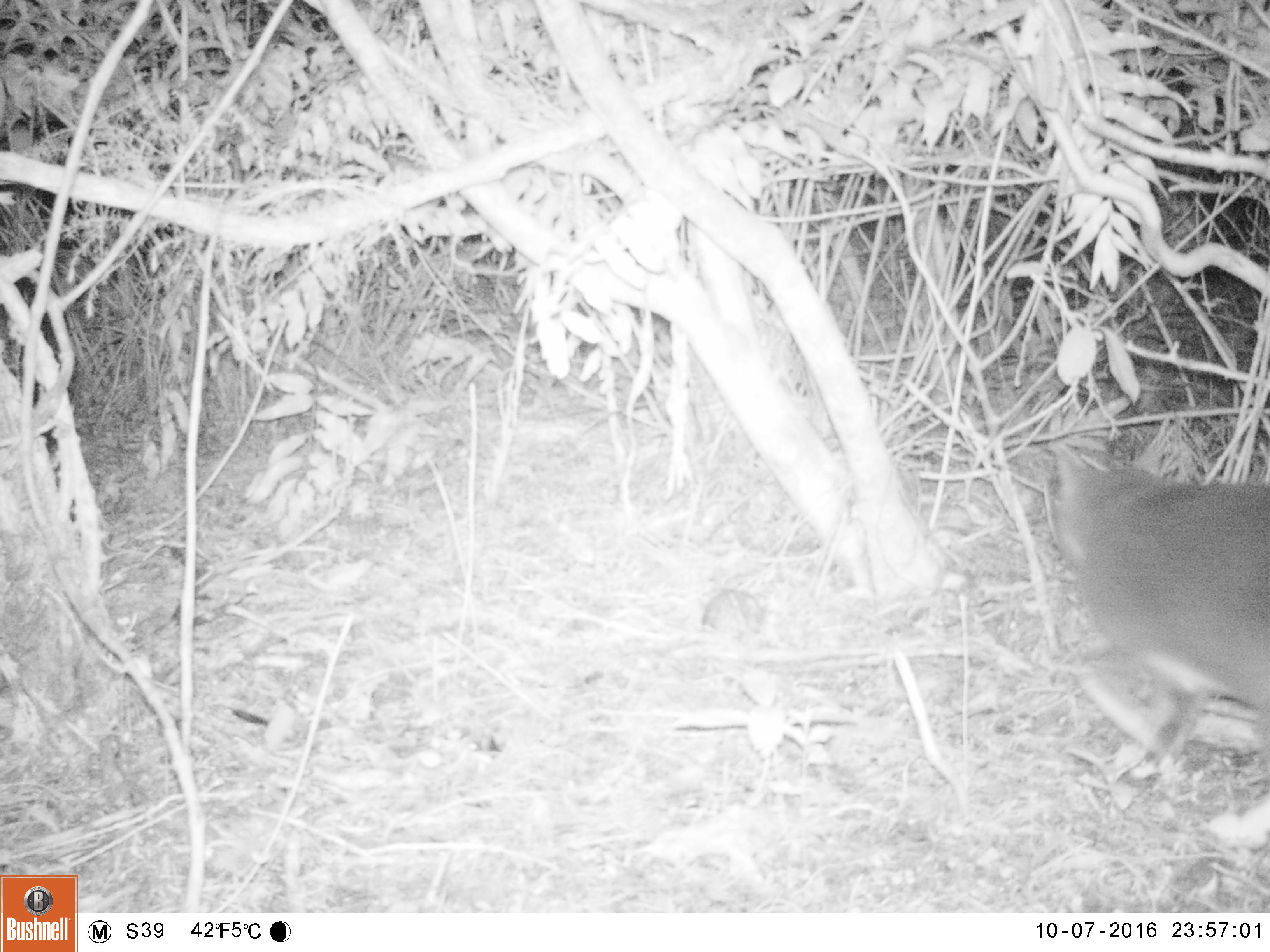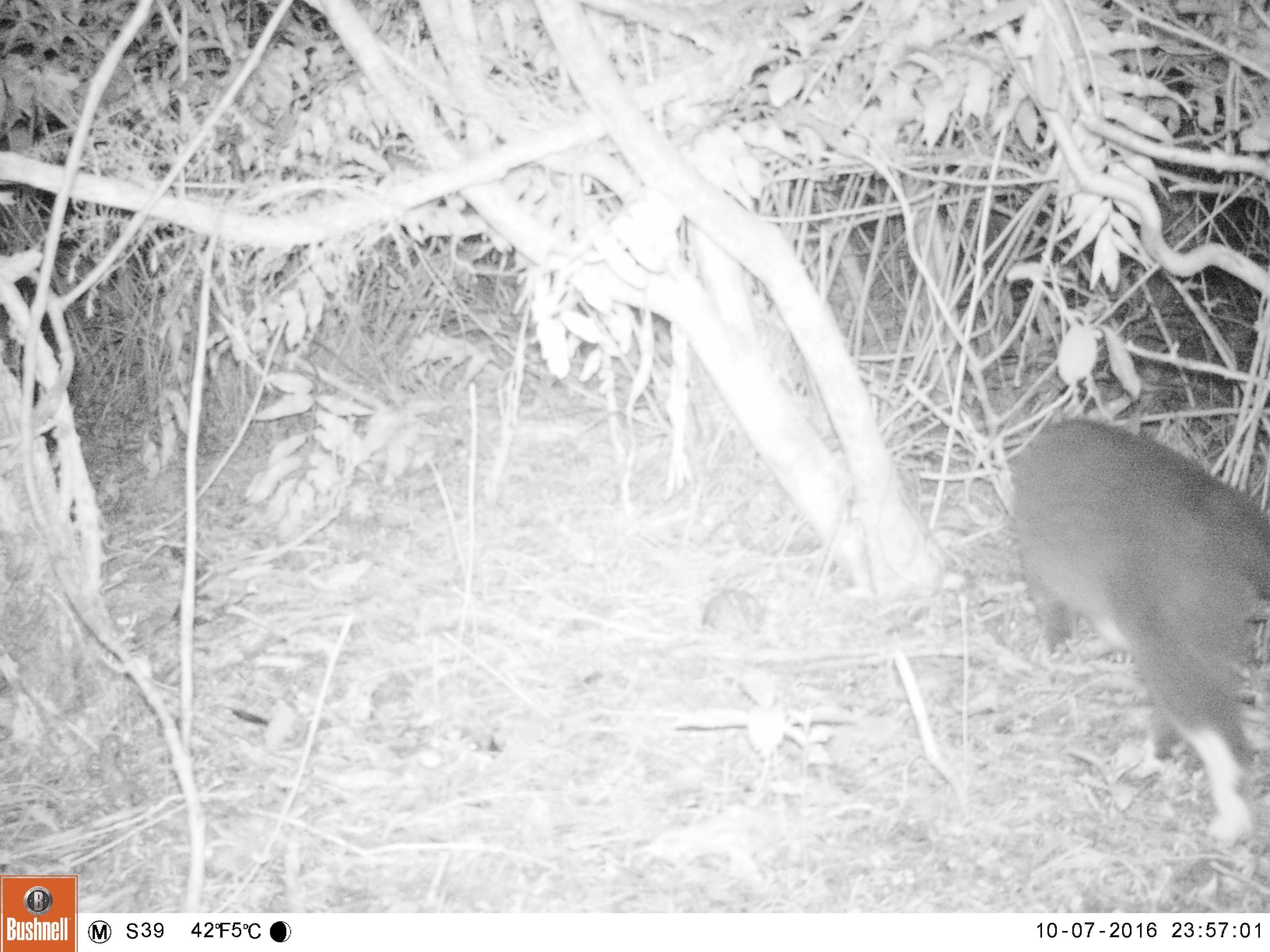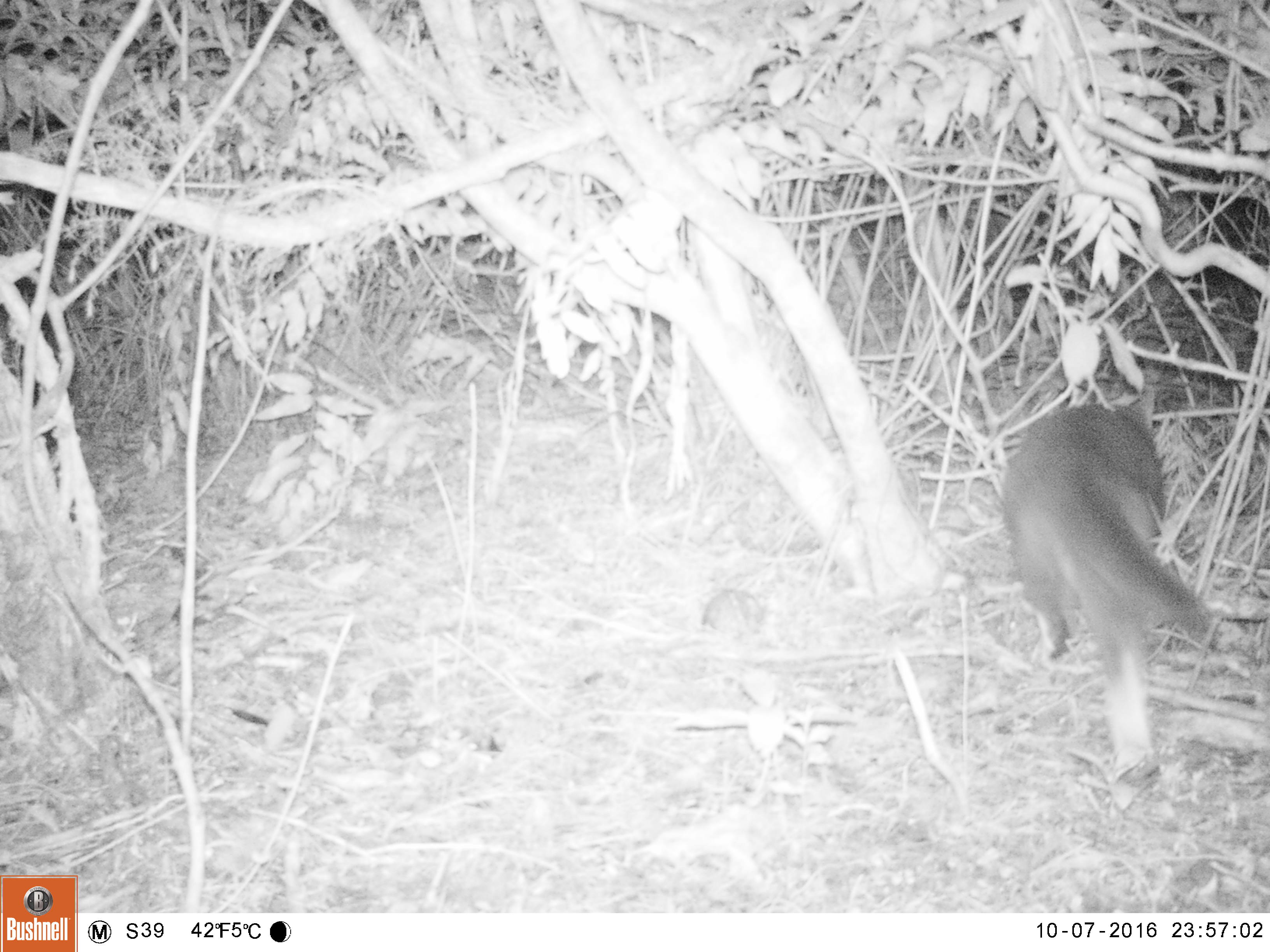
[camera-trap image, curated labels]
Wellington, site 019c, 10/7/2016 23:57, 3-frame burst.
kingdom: Animalia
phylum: Chordata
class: Mammalia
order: Carnivora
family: Felidae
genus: Felis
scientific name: Felis catus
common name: cat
Cat (Felis catus).